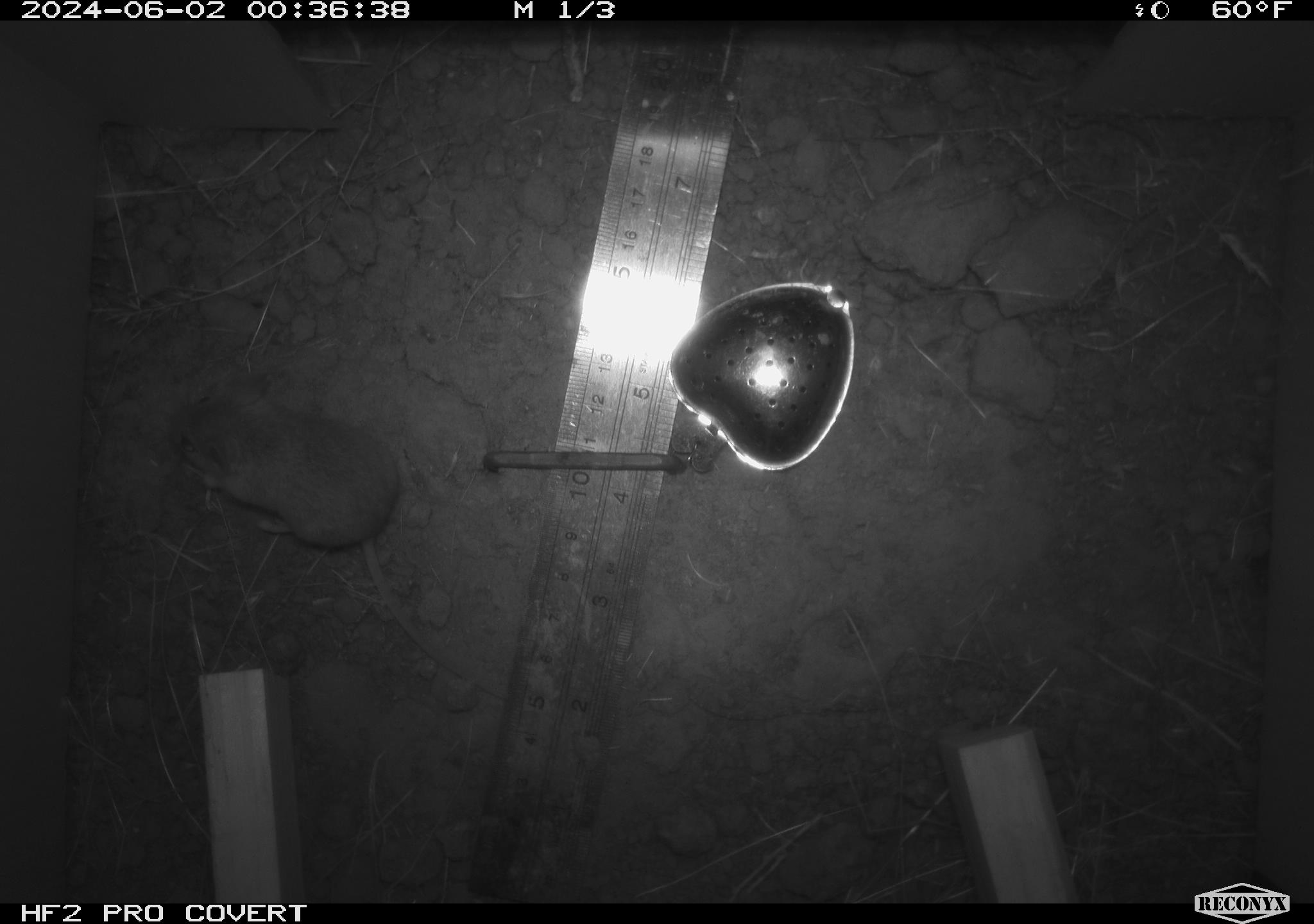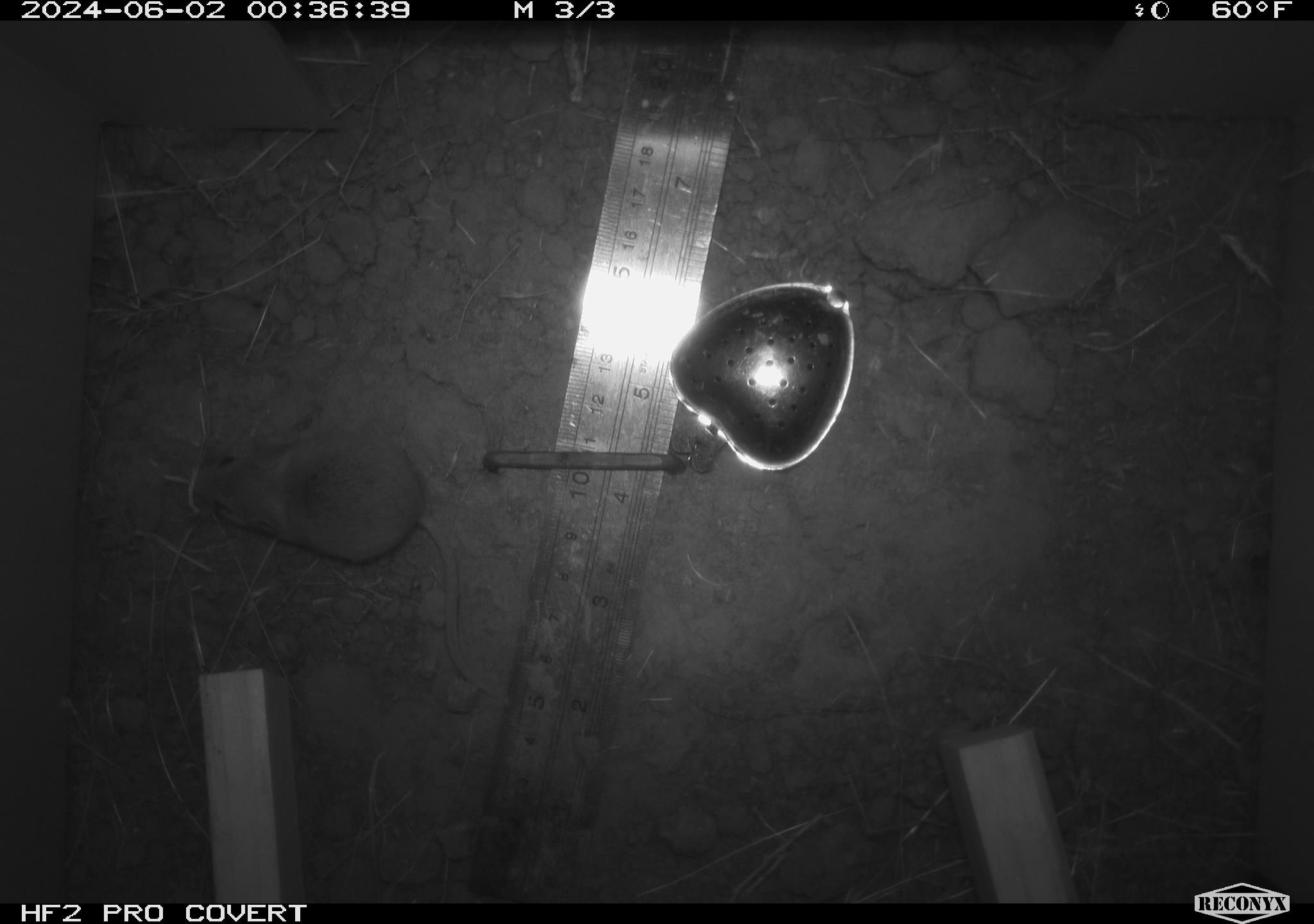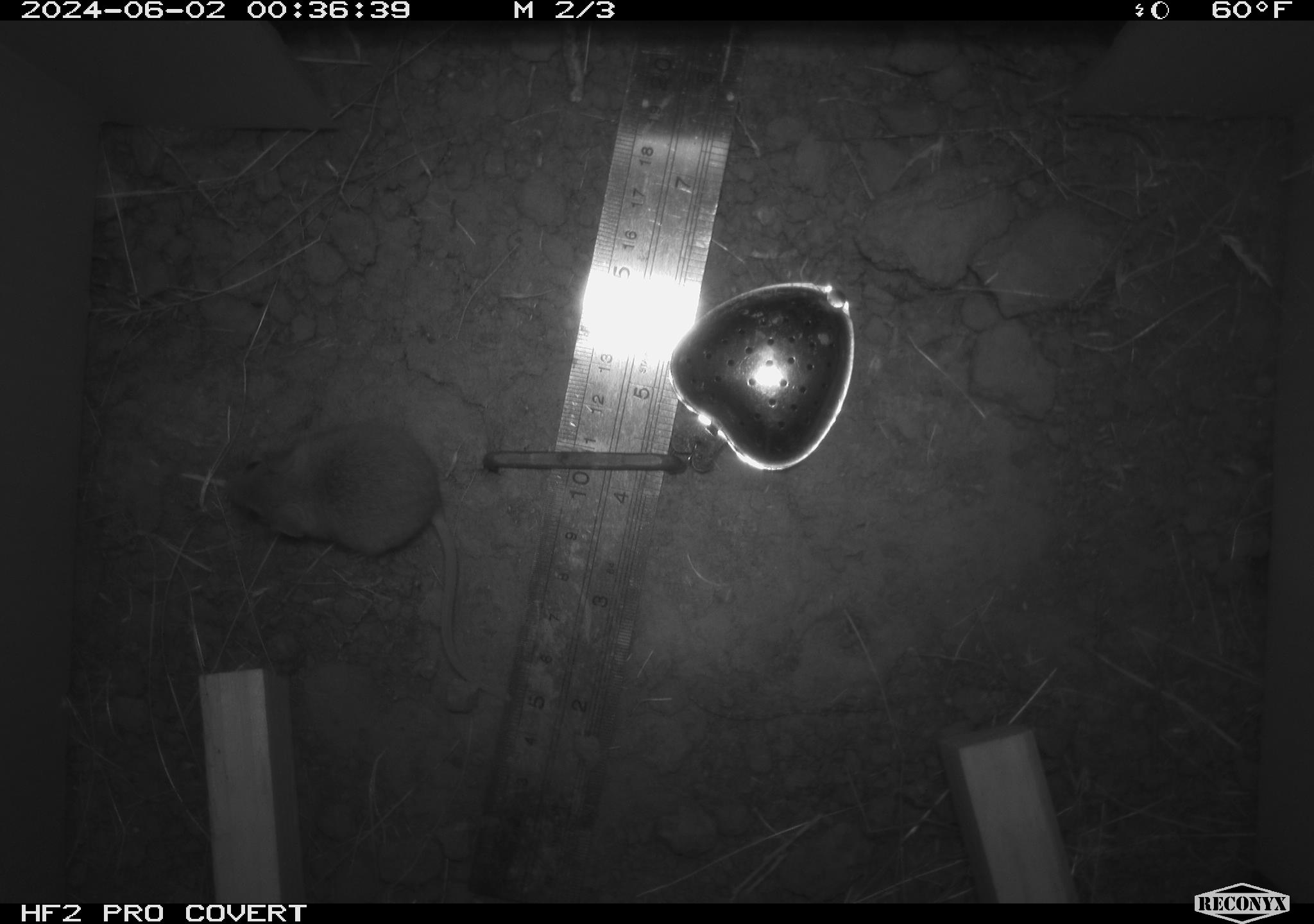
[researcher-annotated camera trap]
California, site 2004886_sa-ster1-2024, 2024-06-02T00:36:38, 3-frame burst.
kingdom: Animalia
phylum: Chordata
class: Mammalia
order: Rodentia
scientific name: Rodentia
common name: mouse species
Mouse species (Rodentia).